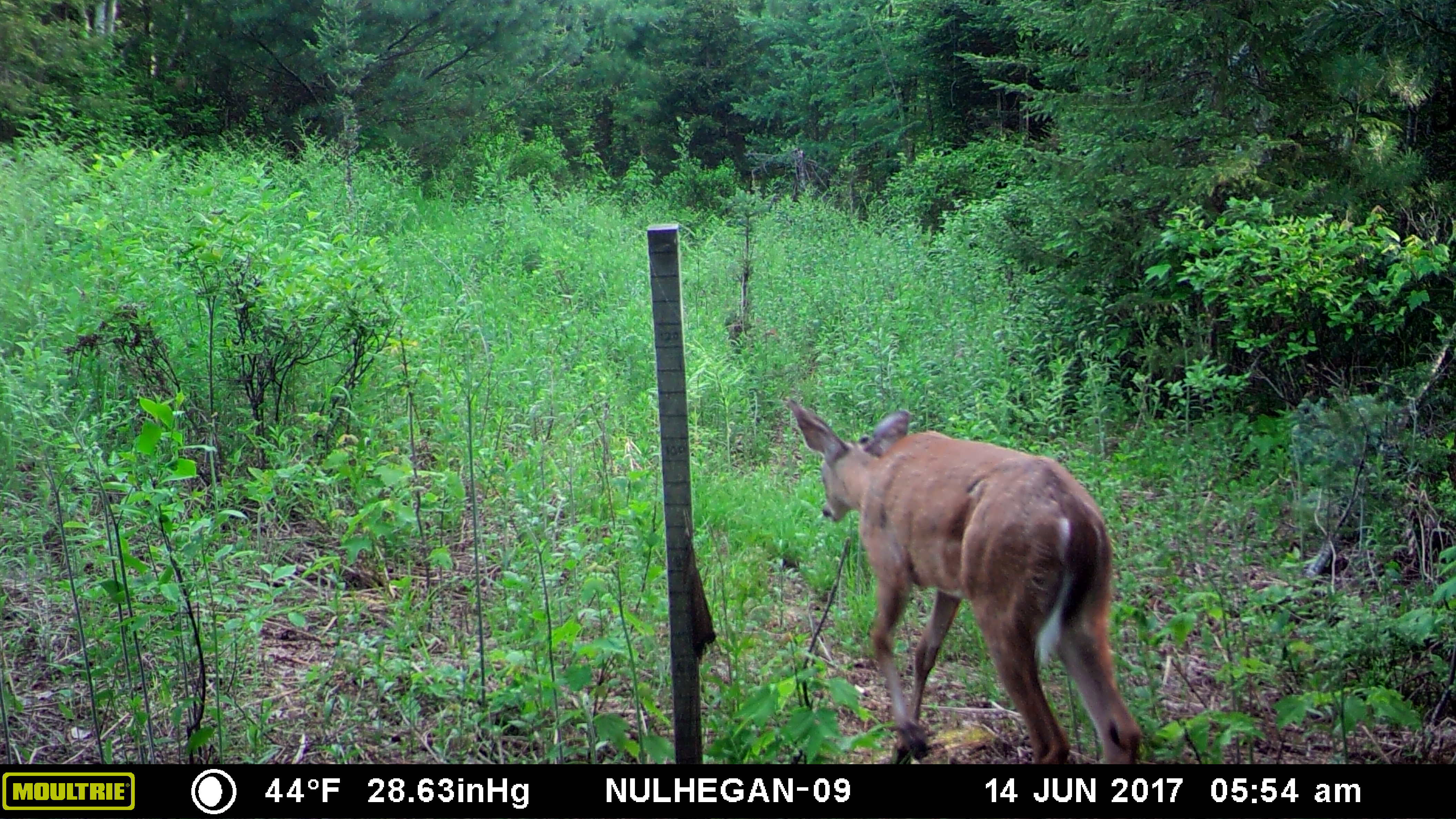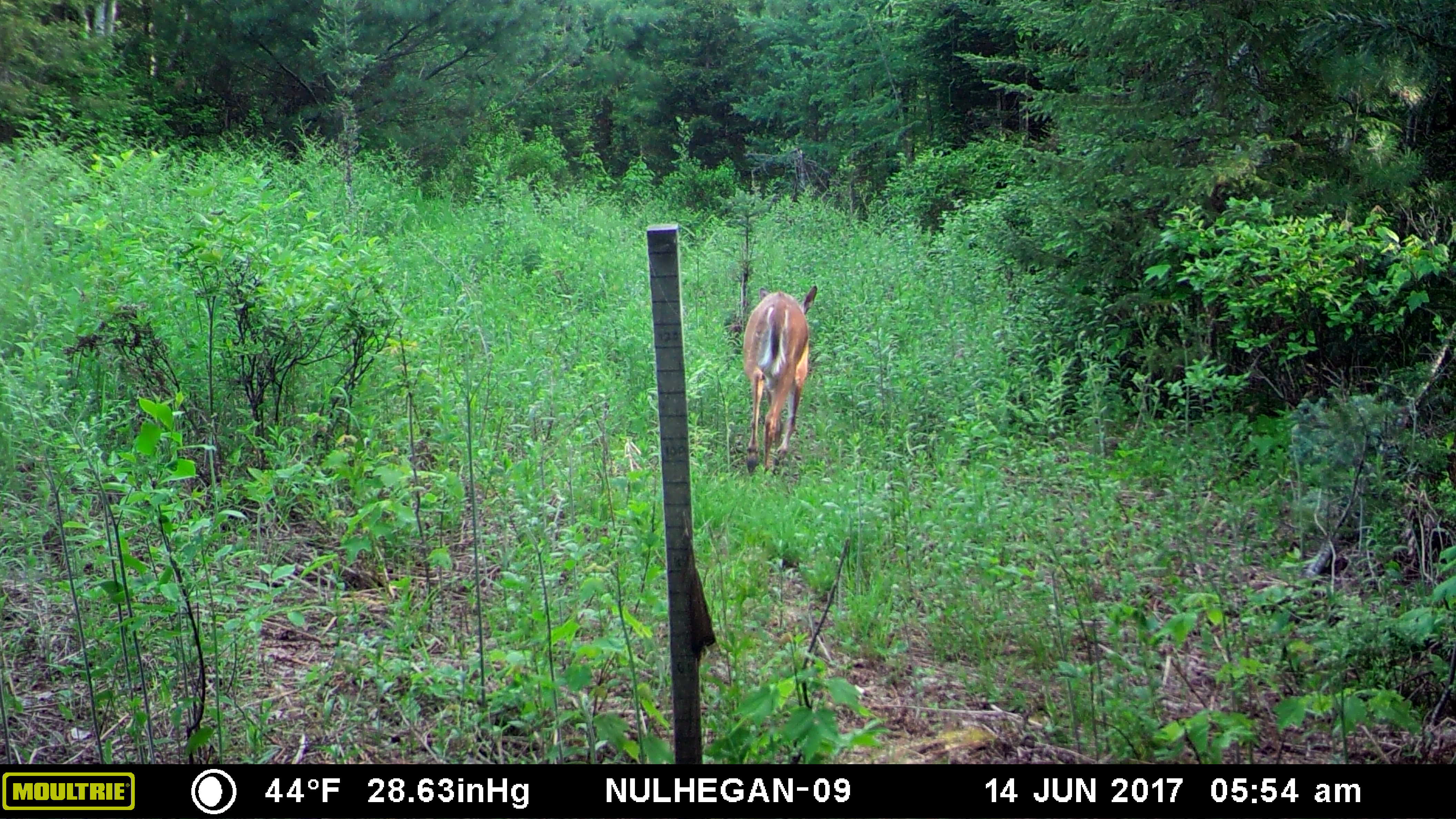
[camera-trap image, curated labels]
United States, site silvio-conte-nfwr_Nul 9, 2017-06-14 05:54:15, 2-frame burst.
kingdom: Animalia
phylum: Chordata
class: Mammalia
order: Artiodactyla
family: Cervidae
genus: Odocoileus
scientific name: Odocoileus virginianus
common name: white-tailed deer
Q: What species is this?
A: White-tailed deer (Odocoileus virginianus).